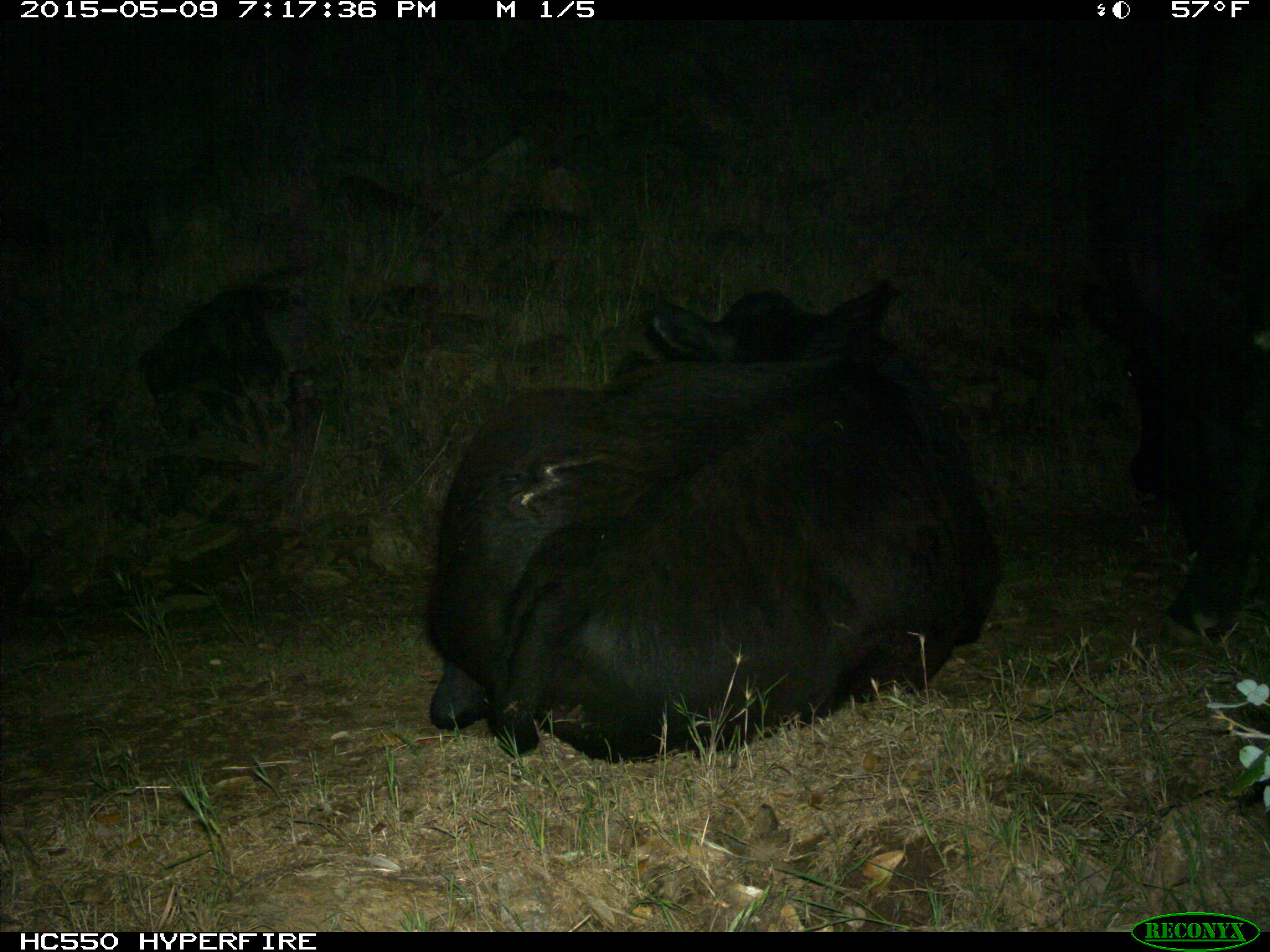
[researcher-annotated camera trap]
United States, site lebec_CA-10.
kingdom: Animalia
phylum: Chordata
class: Mammalia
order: Artiodactyla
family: Bovidae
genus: Bos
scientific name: Bos taurus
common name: domestic cow